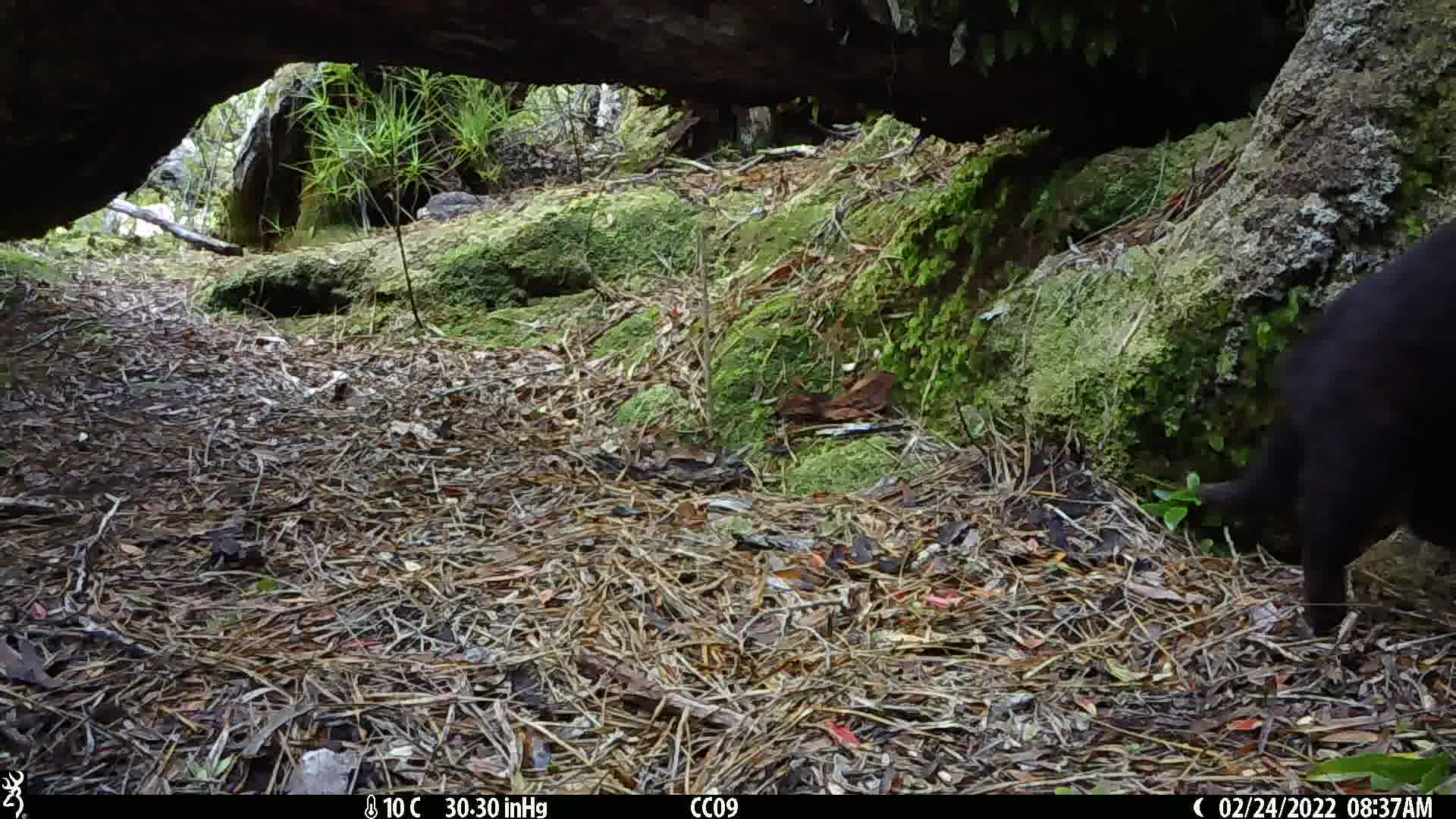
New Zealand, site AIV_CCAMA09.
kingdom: Animalia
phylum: Chordata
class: Mammalia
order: Carnivora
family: Felidae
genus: Felis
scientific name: Felis catus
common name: domestic cat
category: cat